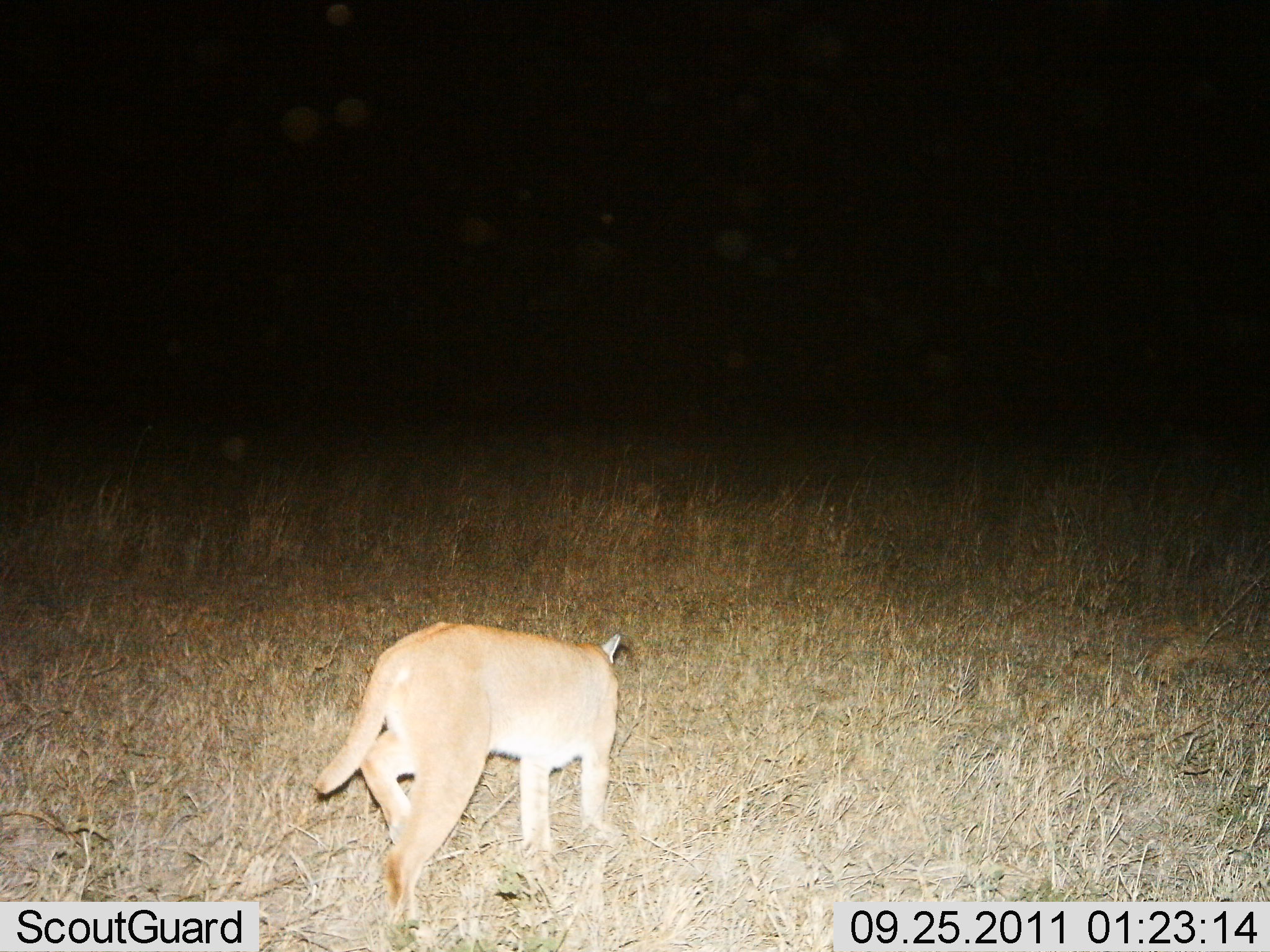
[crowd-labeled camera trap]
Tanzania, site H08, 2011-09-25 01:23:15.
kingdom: Animalia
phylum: Chordata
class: Mammalia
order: Carnivora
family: Felidae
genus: Caracal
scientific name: Caracal caracal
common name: caracal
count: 1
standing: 18%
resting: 0%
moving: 82%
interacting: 0%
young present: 0%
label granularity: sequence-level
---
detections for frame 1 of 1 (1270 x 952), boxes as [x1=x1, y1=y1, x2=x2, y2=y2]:
animal: [x1=313, y1=621, x2=623, y2=952]